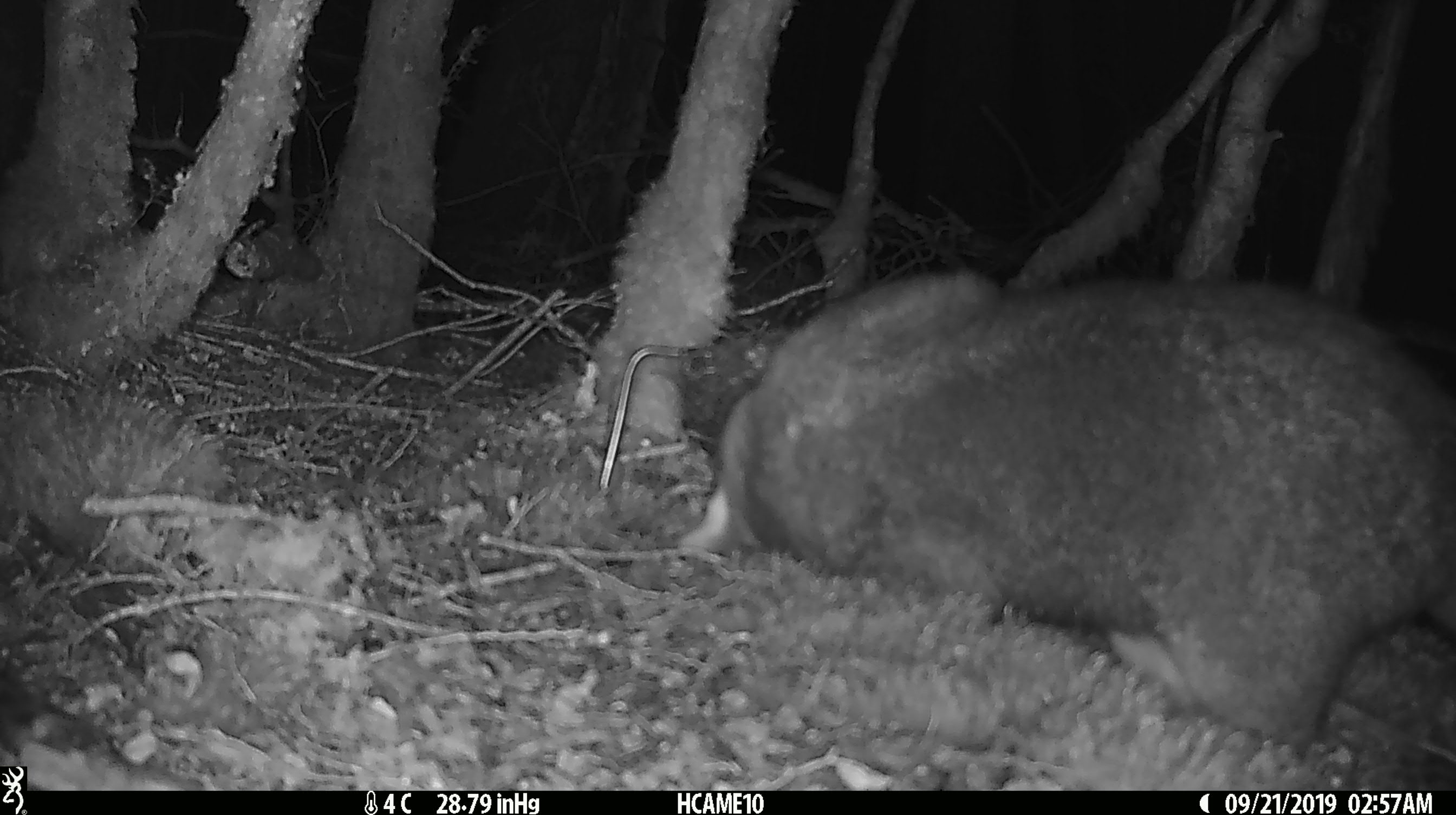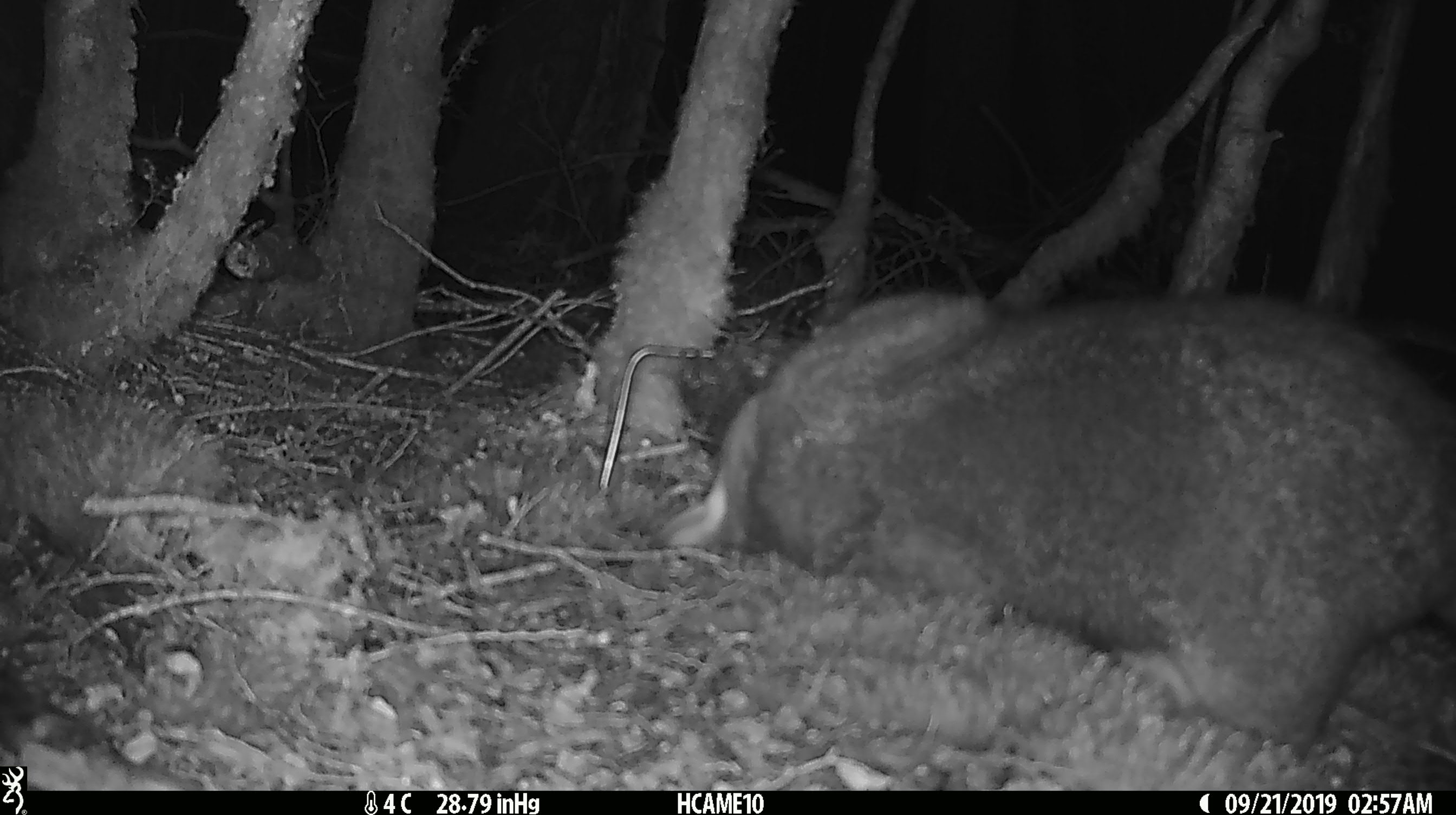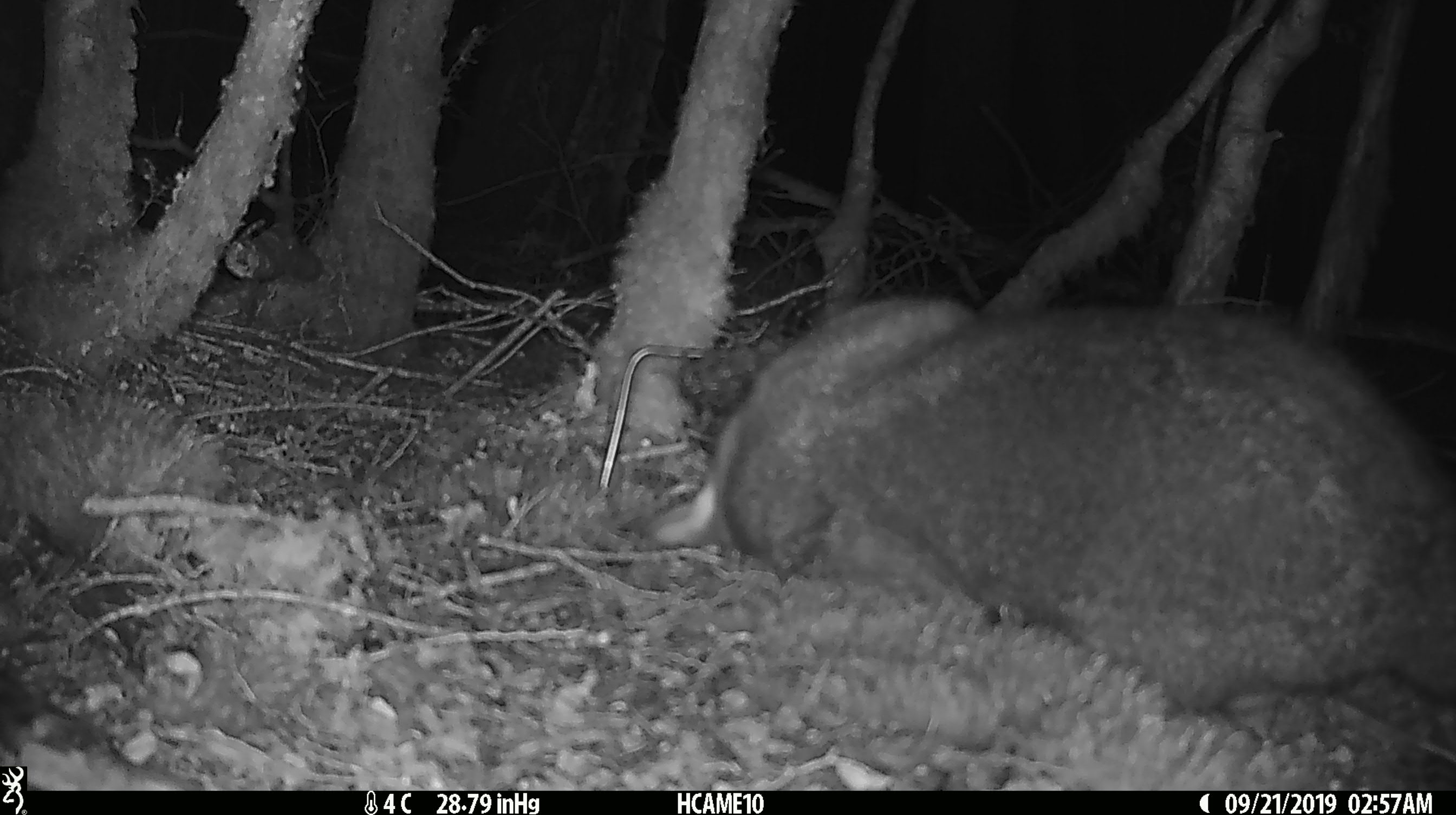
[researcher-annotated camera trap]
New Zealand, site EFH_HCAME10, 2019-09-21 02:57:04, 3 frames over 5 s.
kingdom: Animalia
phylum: Chordata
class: Mammalia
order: Diprotodontia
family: Phalangeridae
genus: Trichosurus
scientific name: Trichosurus vulpecula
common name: common brushtail possum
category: possum